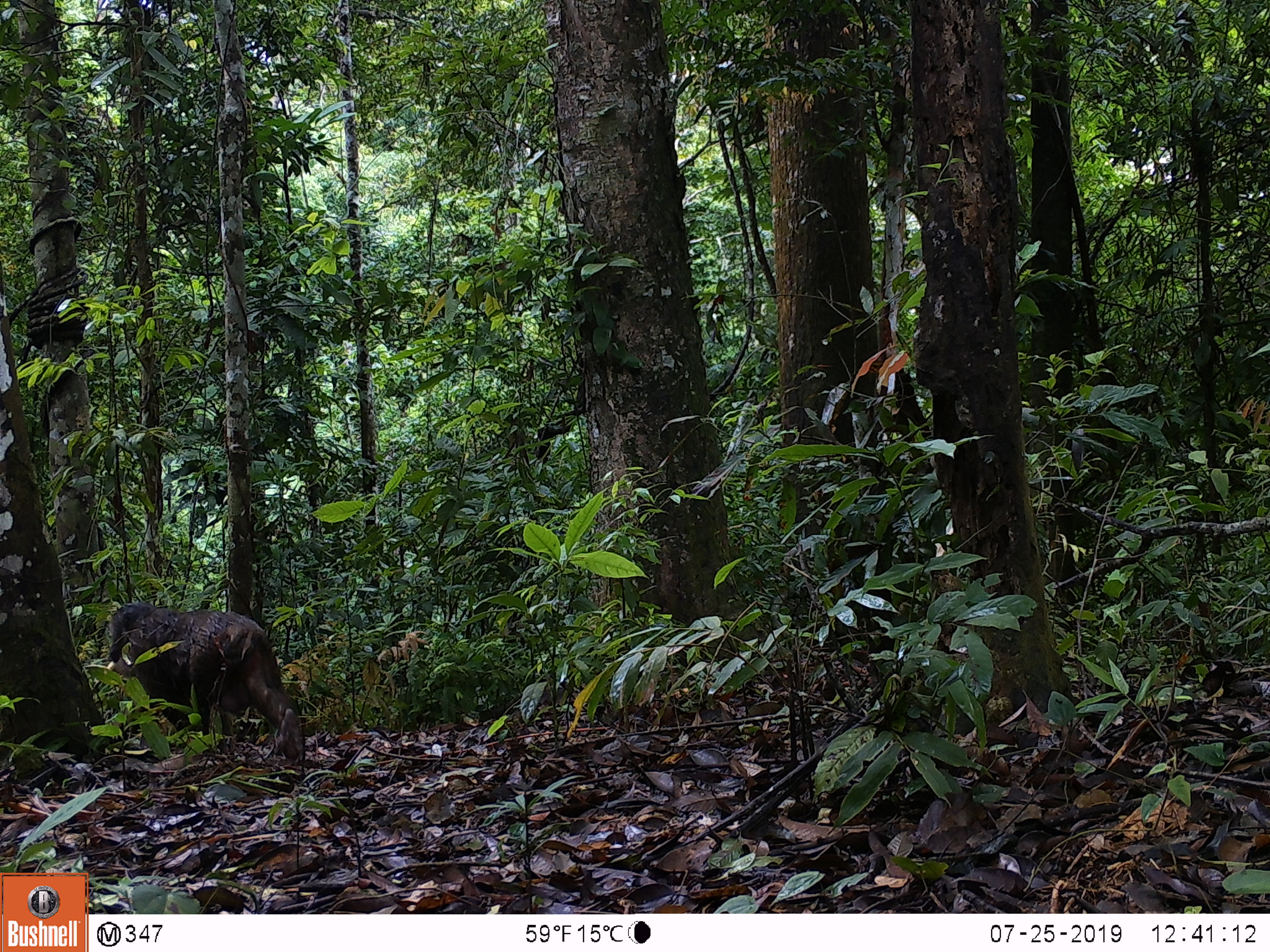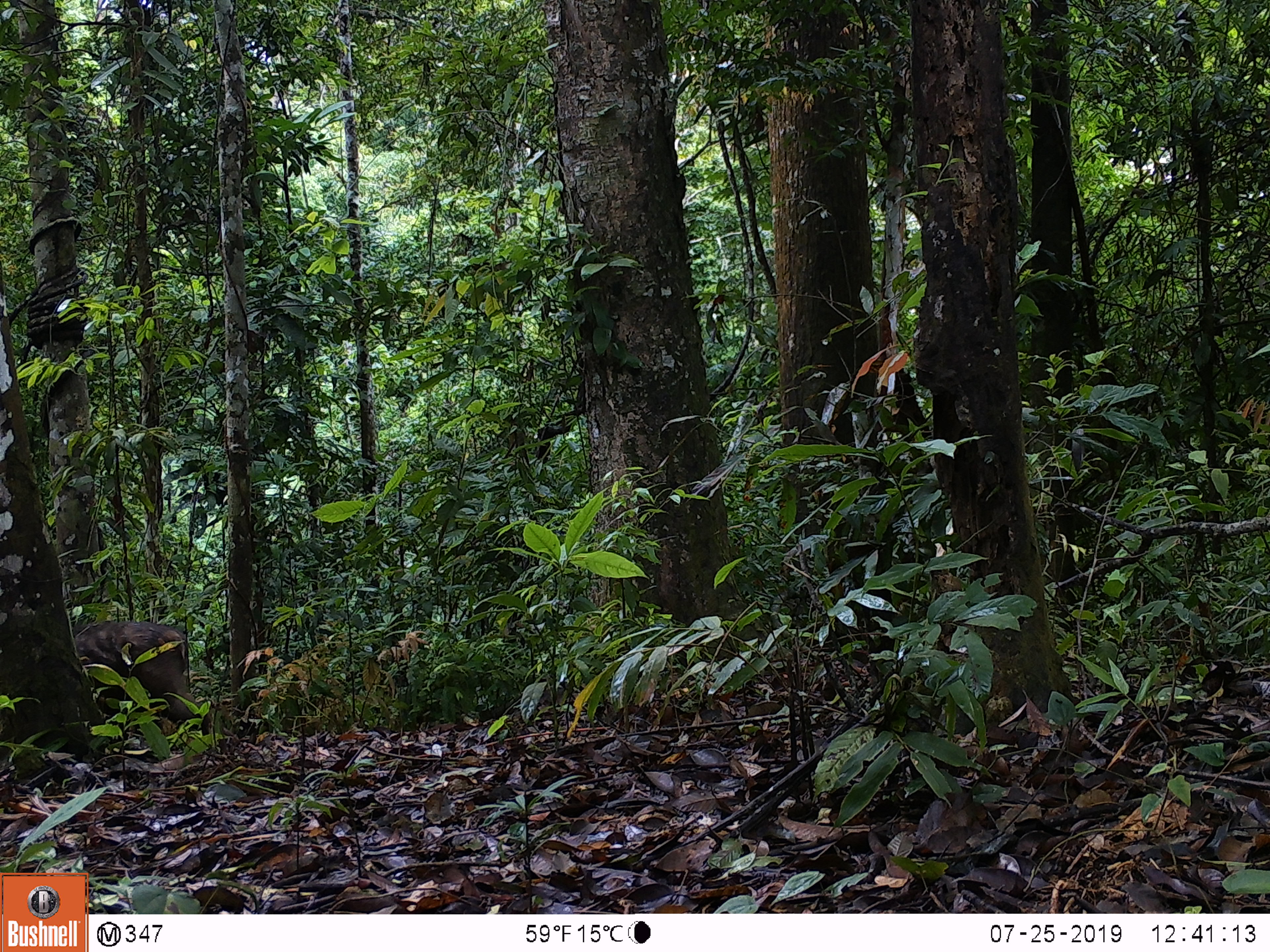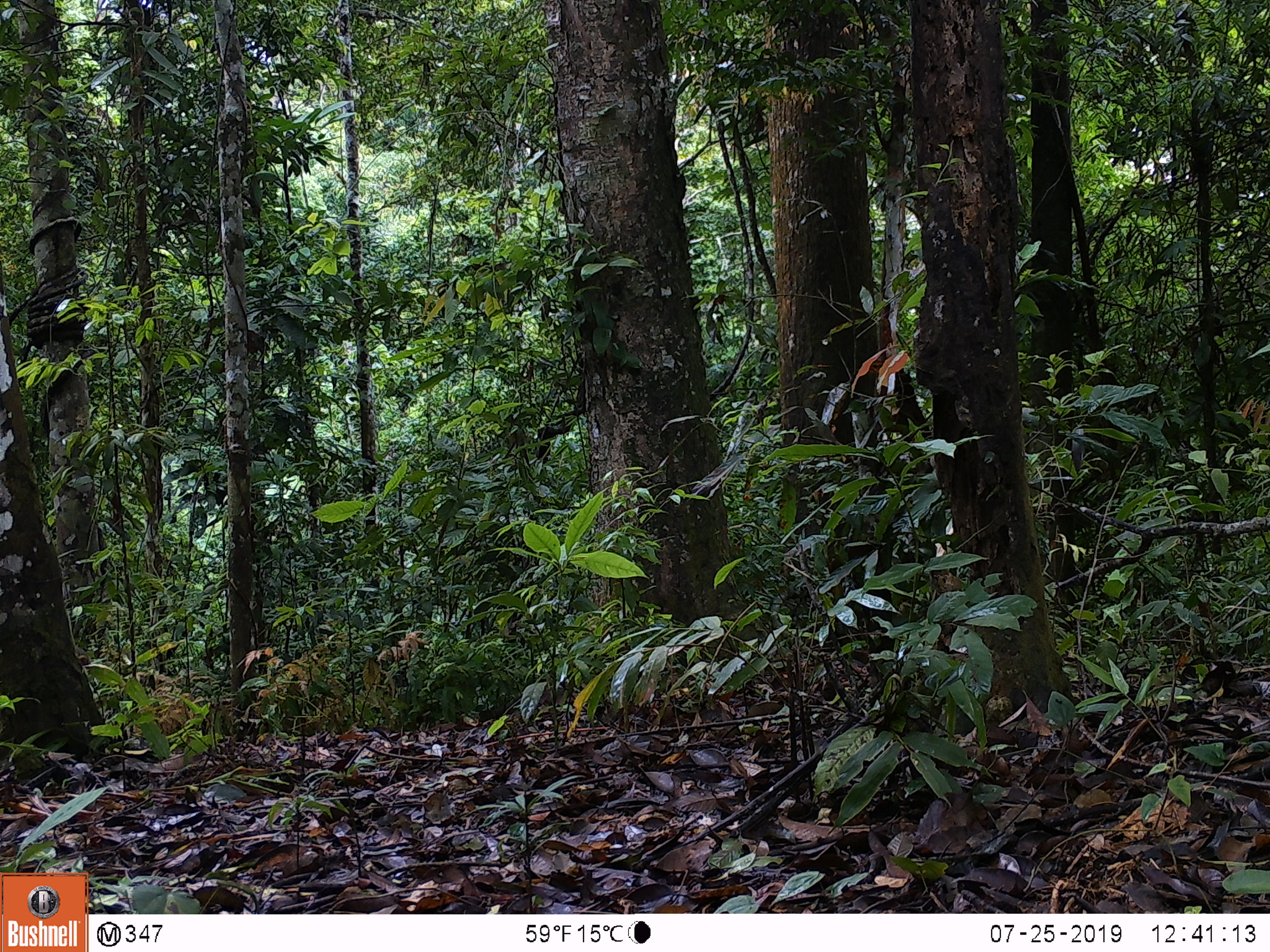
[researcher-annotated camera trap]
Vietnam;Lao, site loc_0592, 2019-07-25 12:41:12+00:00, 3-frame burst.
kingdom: Animalia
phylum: Chordata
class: Mammalia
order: Primates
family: Cercopithecidae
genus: Macaca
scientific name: Macaca arctoides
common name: stump-tailed macaque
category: stump tailed macaque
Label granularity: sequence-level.